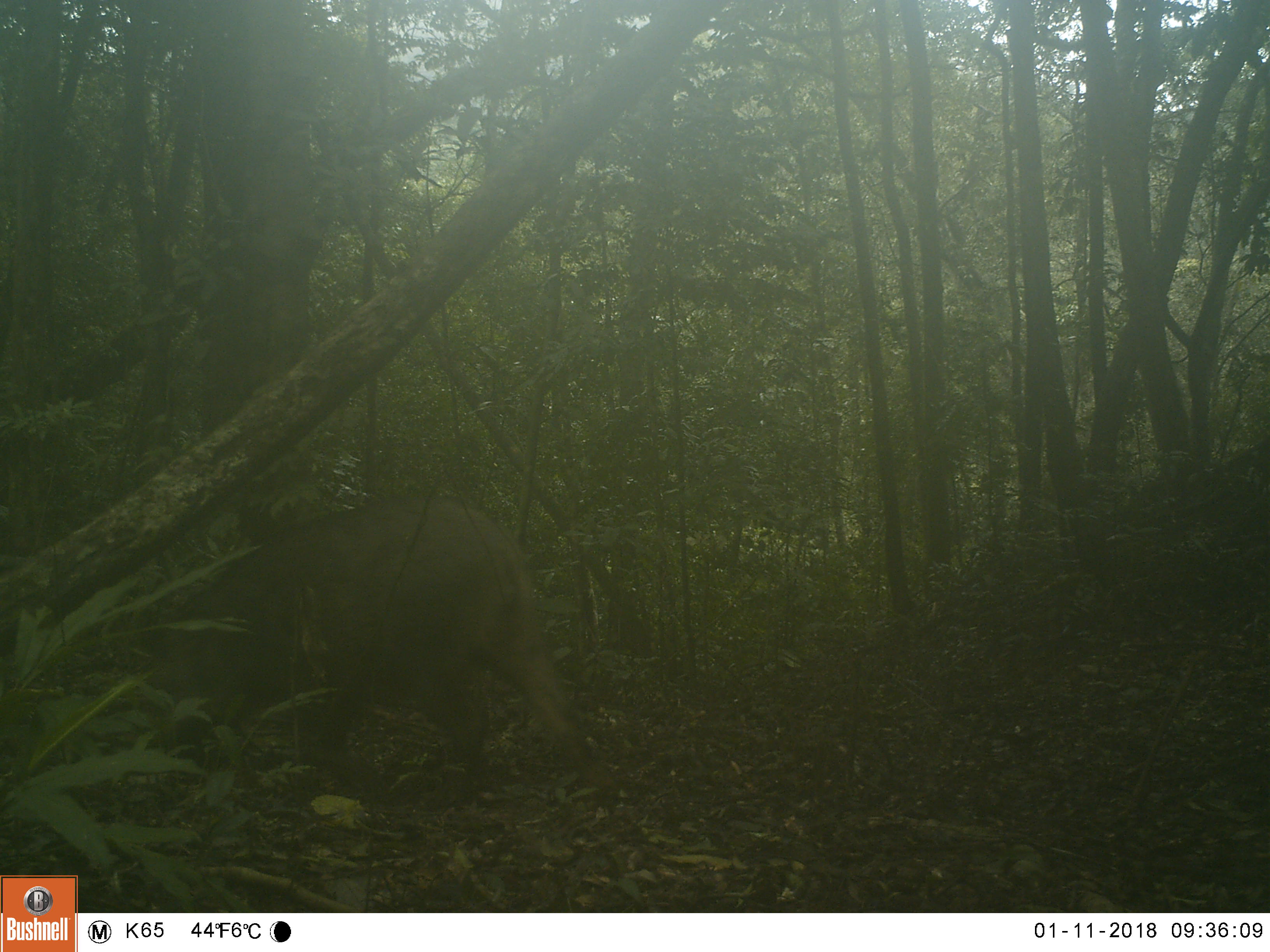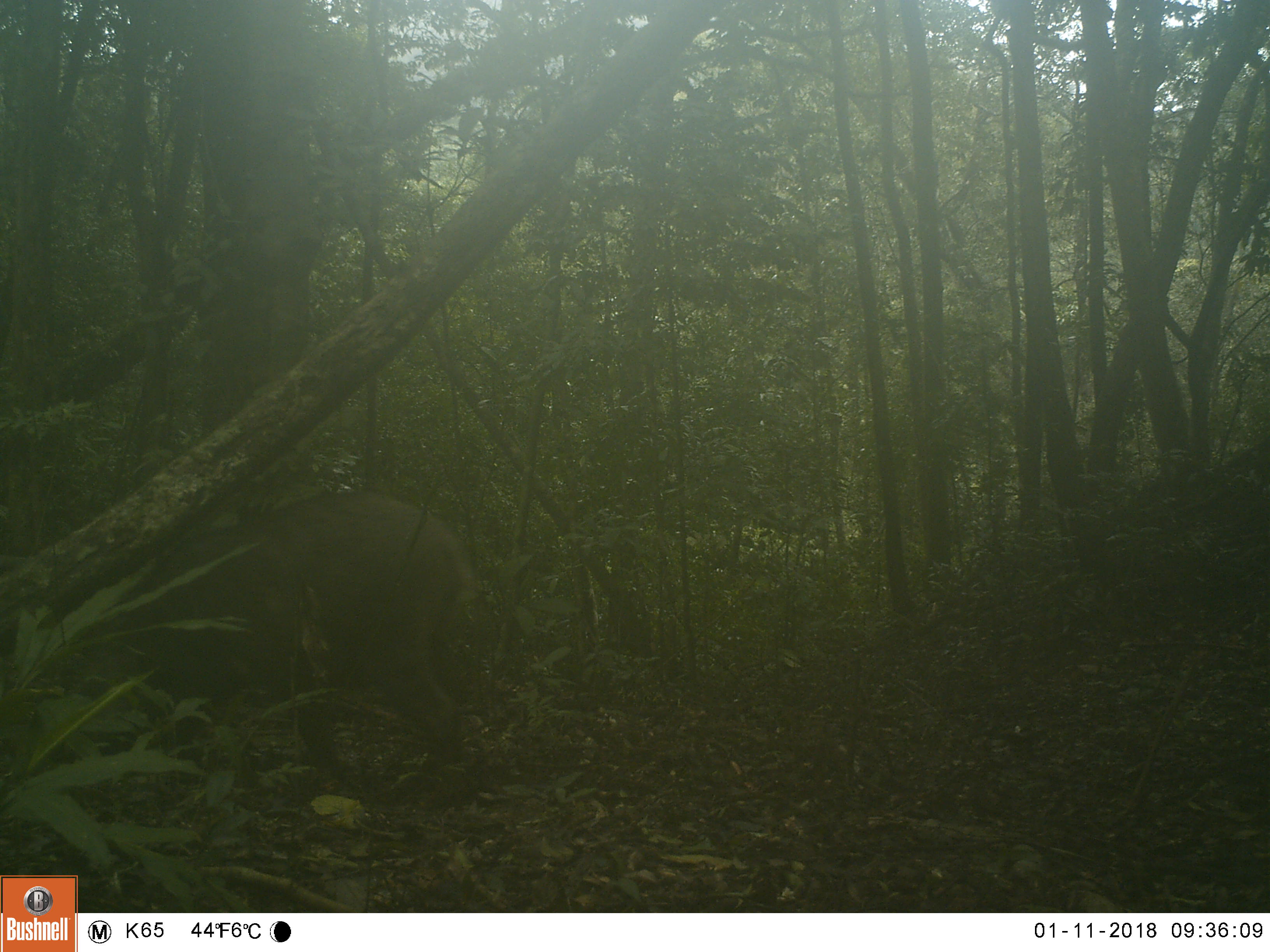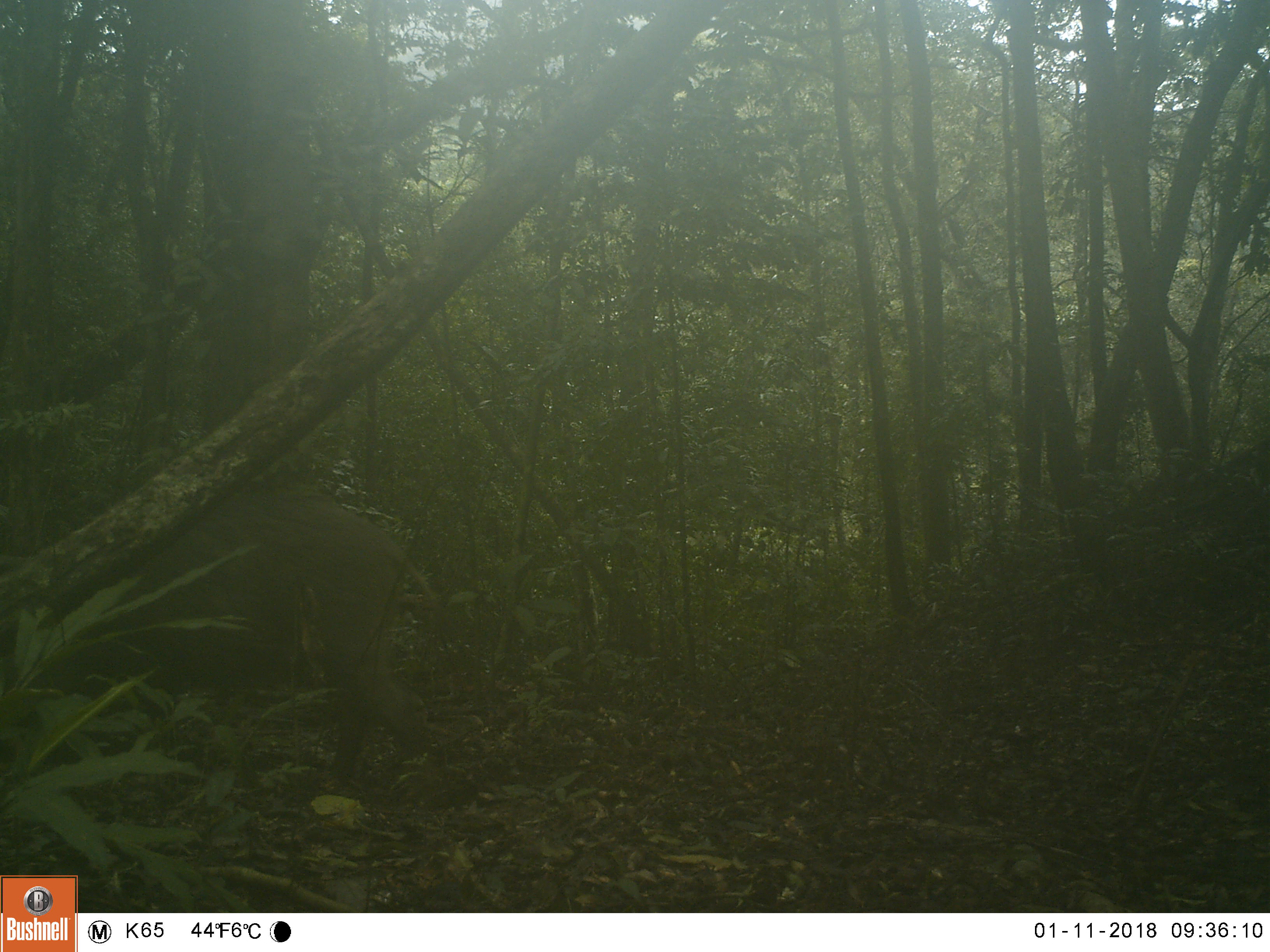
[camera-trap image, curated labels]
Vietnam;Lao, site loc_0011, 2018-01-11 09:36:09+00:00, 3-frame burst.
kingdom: Animalia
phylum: Chordata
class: Mammalia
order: Artiodactyla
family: Suidae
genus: Sus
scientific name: Sus scrofa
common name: eurasian wild pig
Eurasian wild pig (Sus scrofa). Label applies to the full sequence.